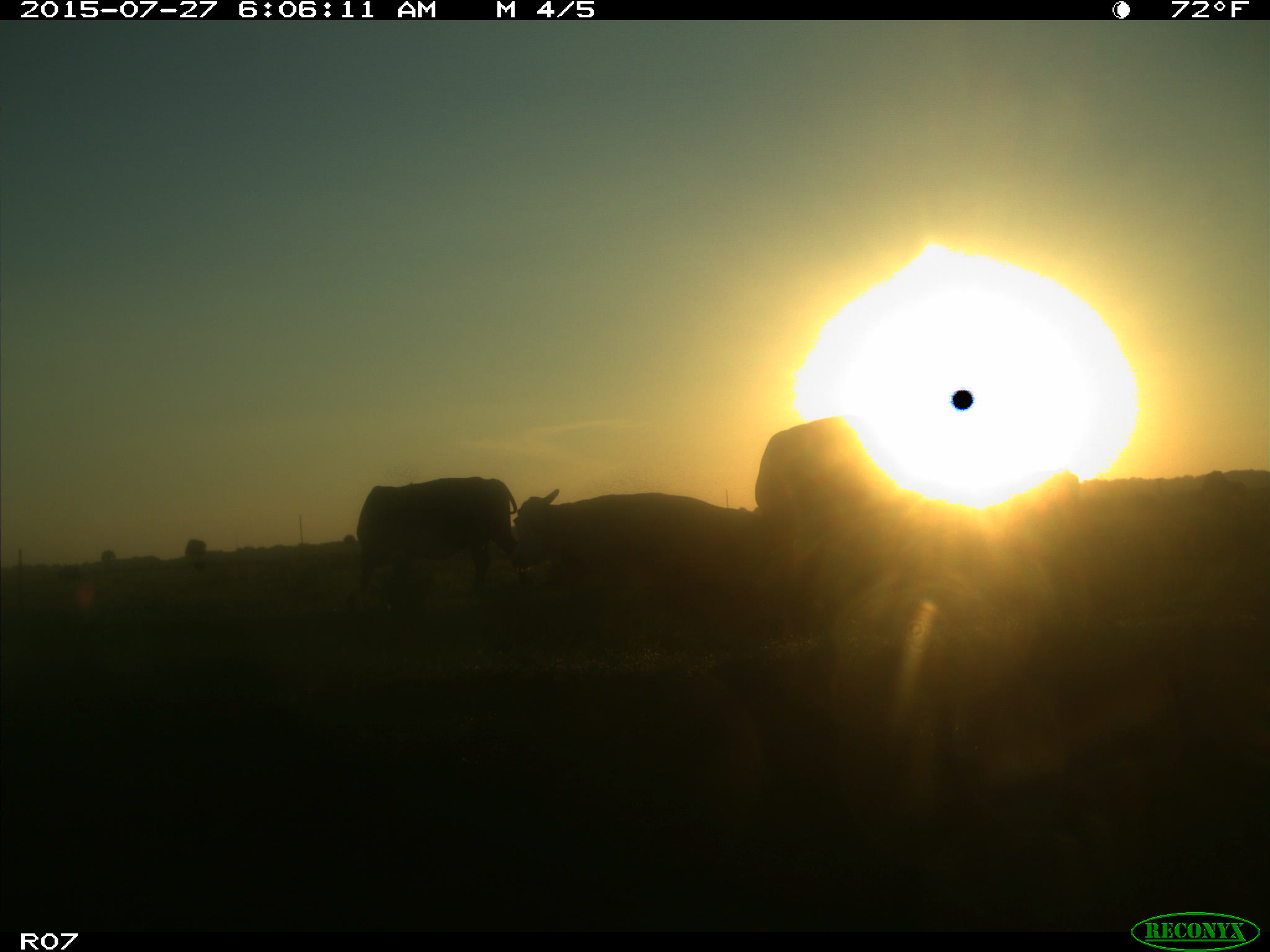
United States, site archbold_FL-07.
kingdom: Animalia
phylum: Chordata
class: Mammalia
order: Artiodactyla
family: Bovidae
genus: Bos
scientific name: Bos taurus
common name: domestic cow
Bos taurus (domestic cow).